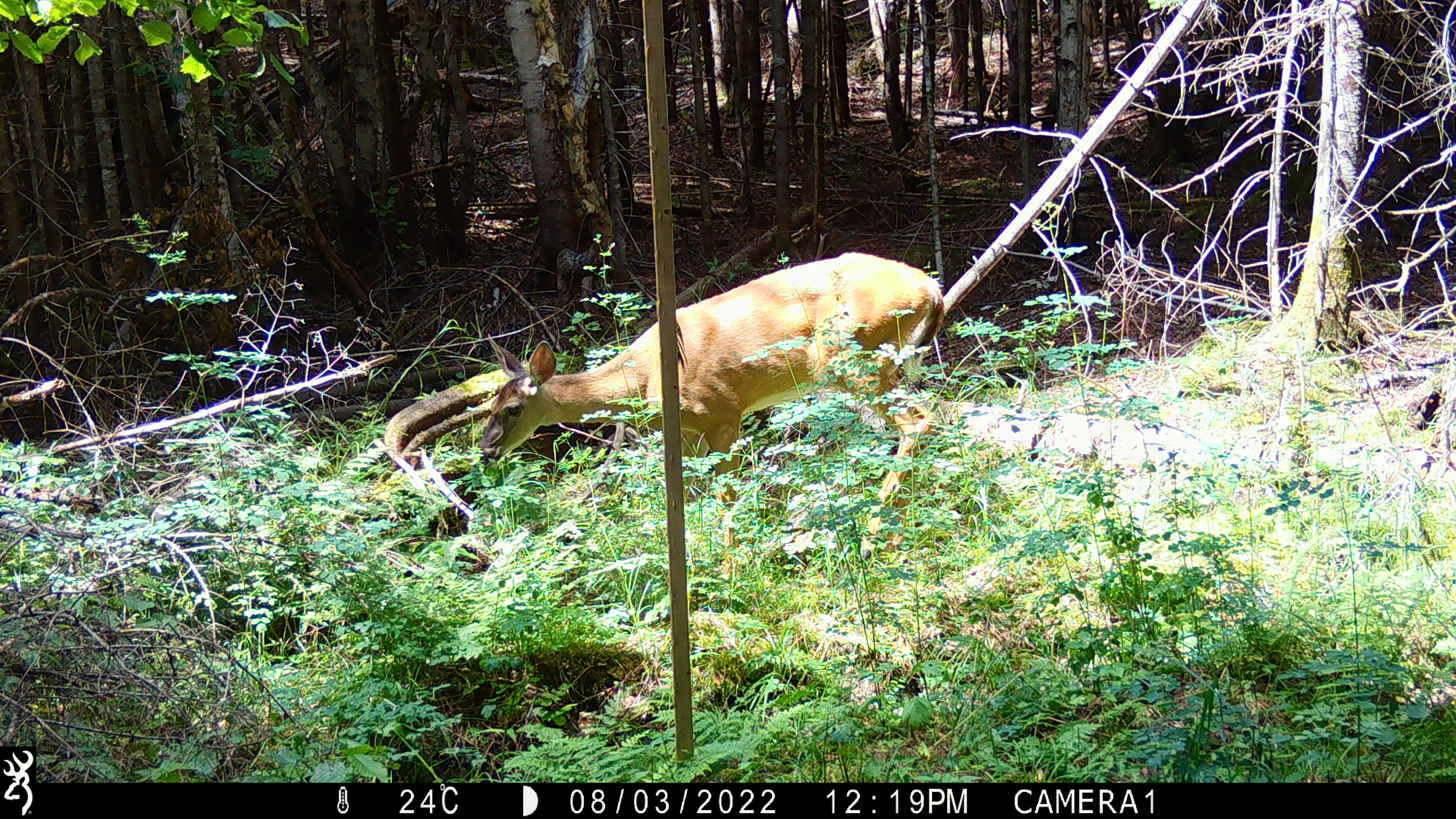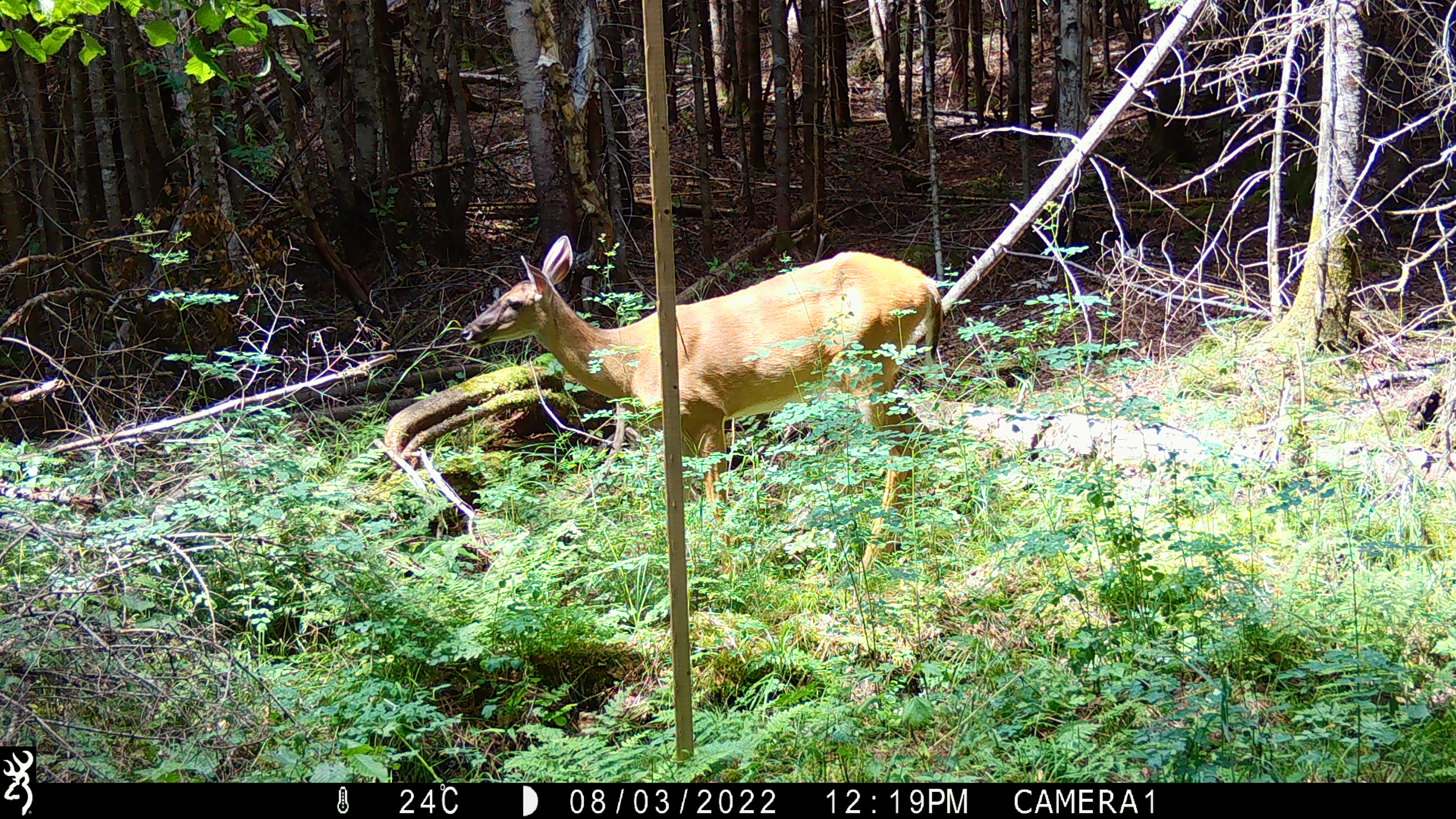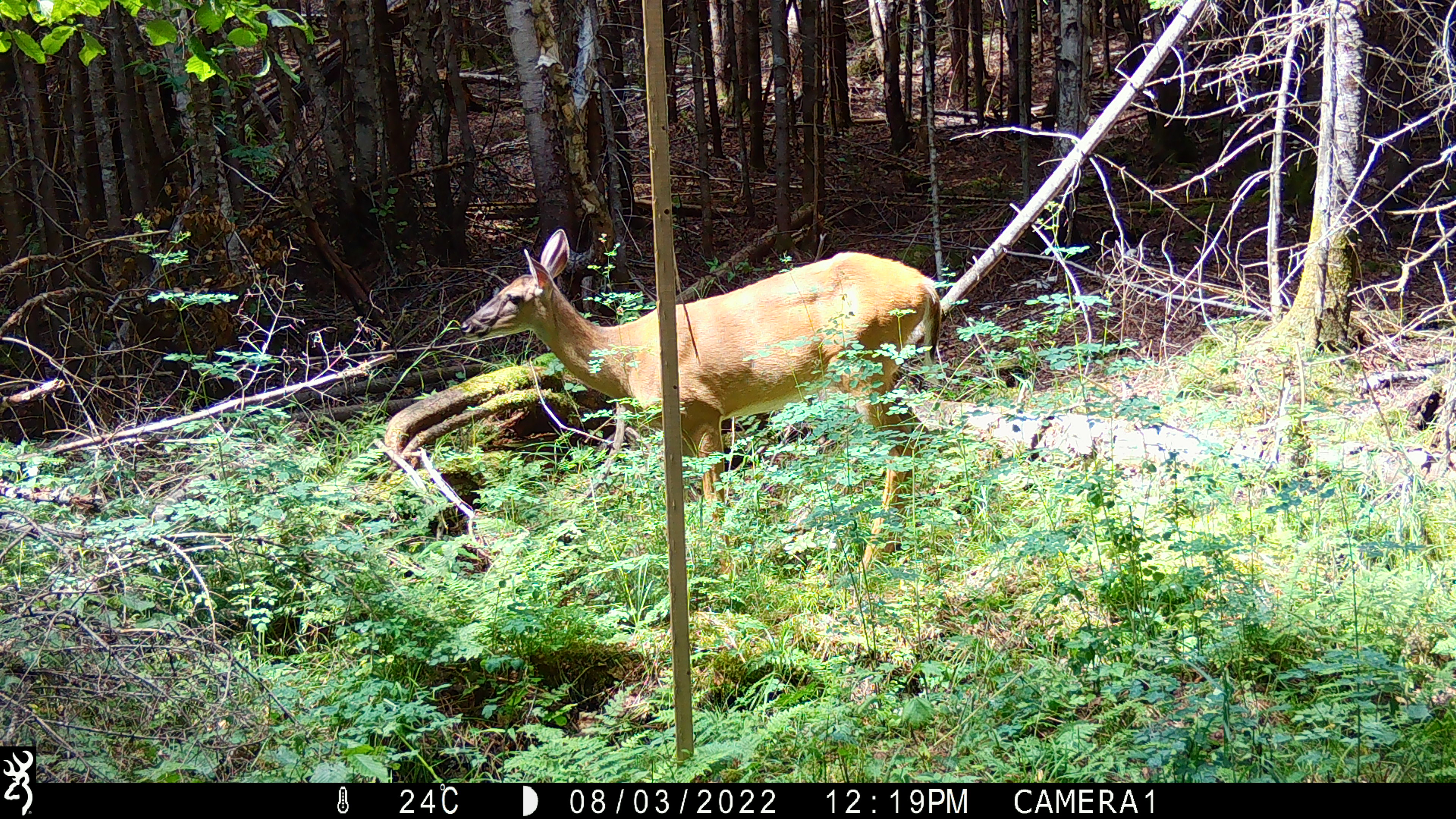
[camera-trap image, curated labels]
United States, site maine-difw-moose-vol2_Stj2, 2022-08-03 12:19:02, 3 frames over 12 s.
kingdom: Animalia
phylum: Chordata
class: Mammalia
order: Artiodactyla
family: Cervidae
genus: Odocoileus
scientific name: Odocoileus virginianus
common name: white-tailed deer